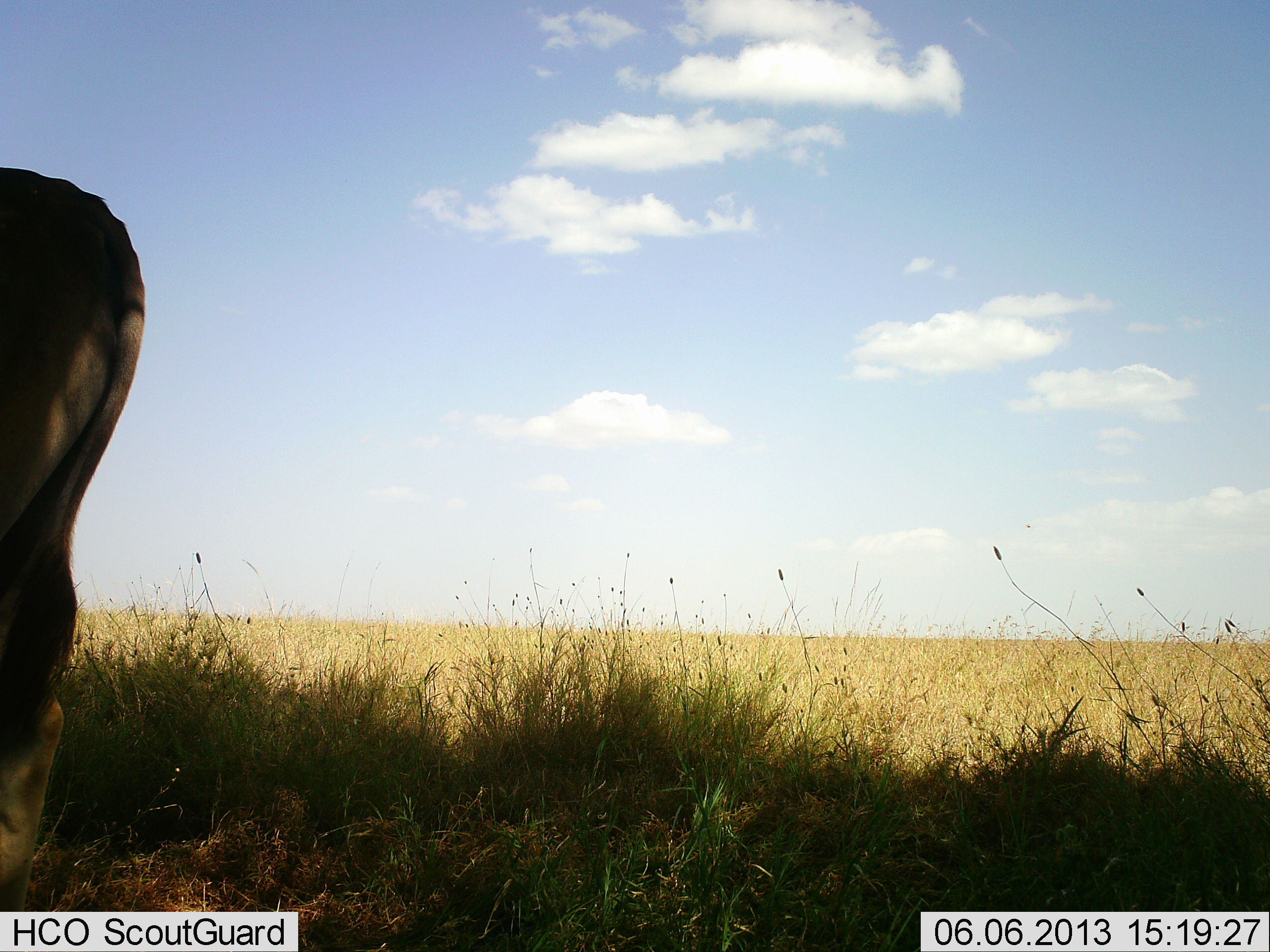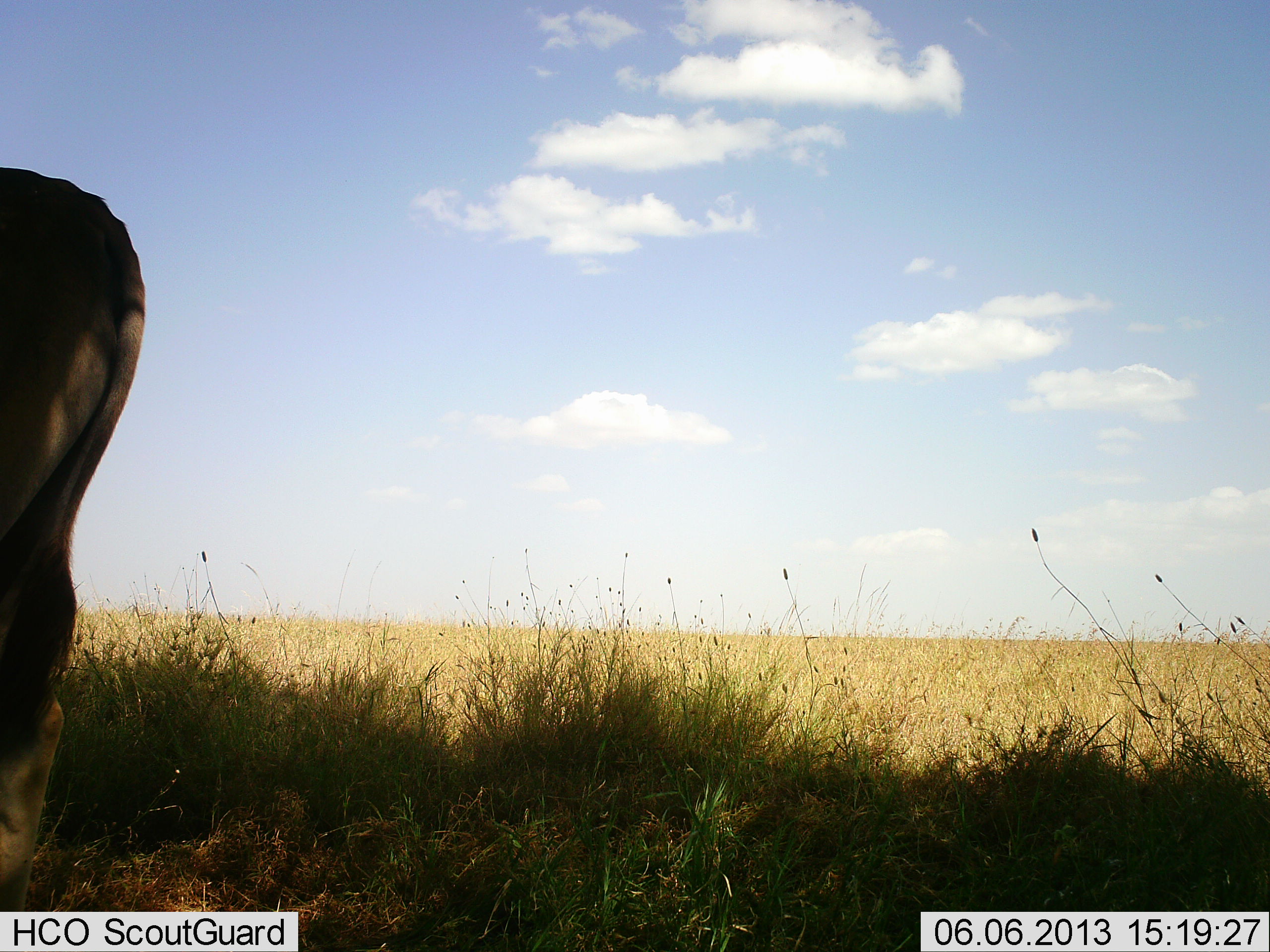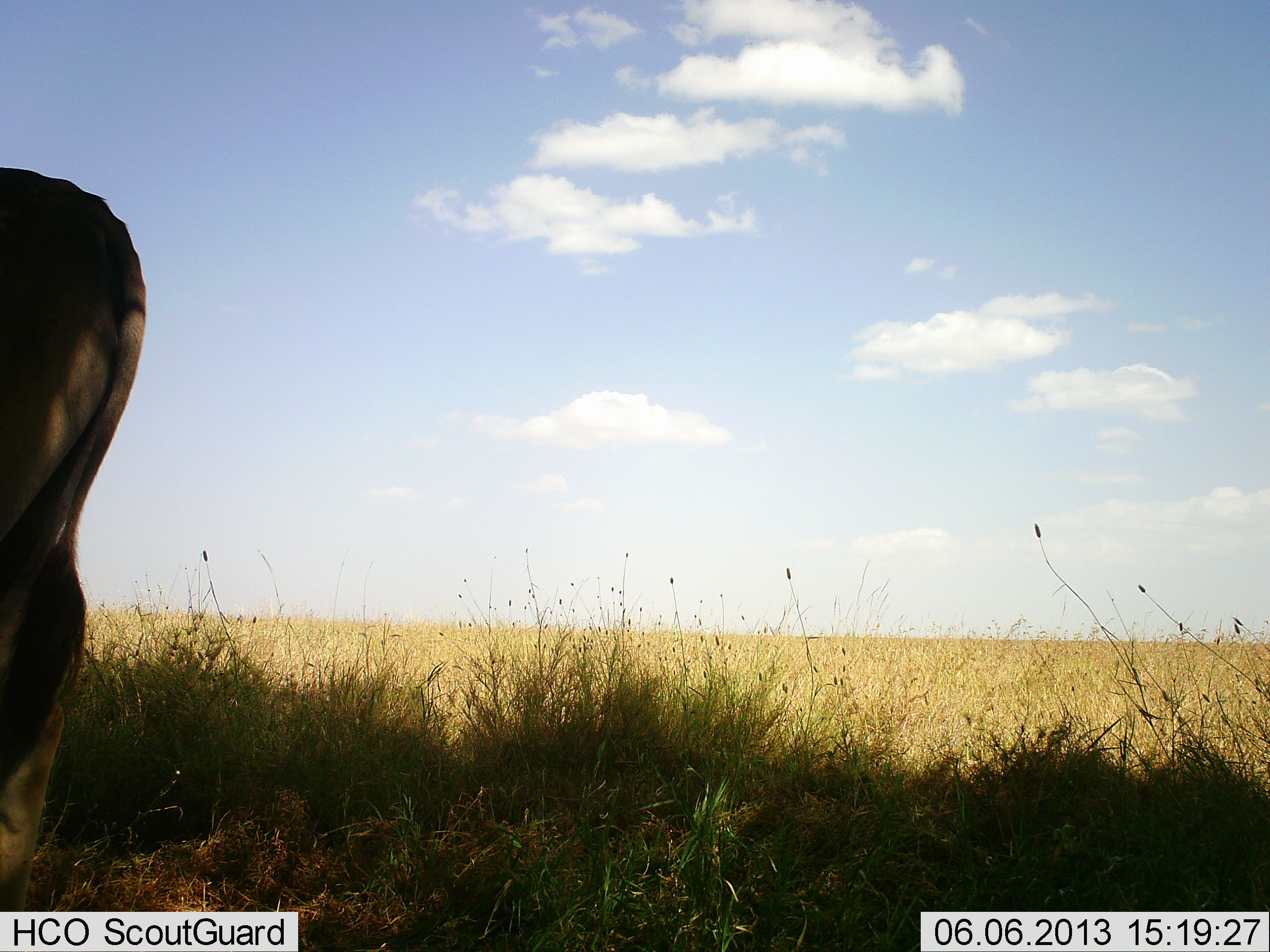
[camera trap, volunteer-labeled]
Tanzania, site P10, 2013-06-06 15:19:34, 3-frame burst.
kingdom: Animalia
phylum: Chordata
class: Mammalia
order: Artiodactyla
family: Bovidae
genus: Tragelaphus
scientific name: Tragelaphus oryx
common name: eland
Eland (Tragelaphus oryx), count 1. Behavior (volunteer vote fractions): standing 100%, resting 0%, moving 0%, interacting 0%. Young present (vote fraction): 0%. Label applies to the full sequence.